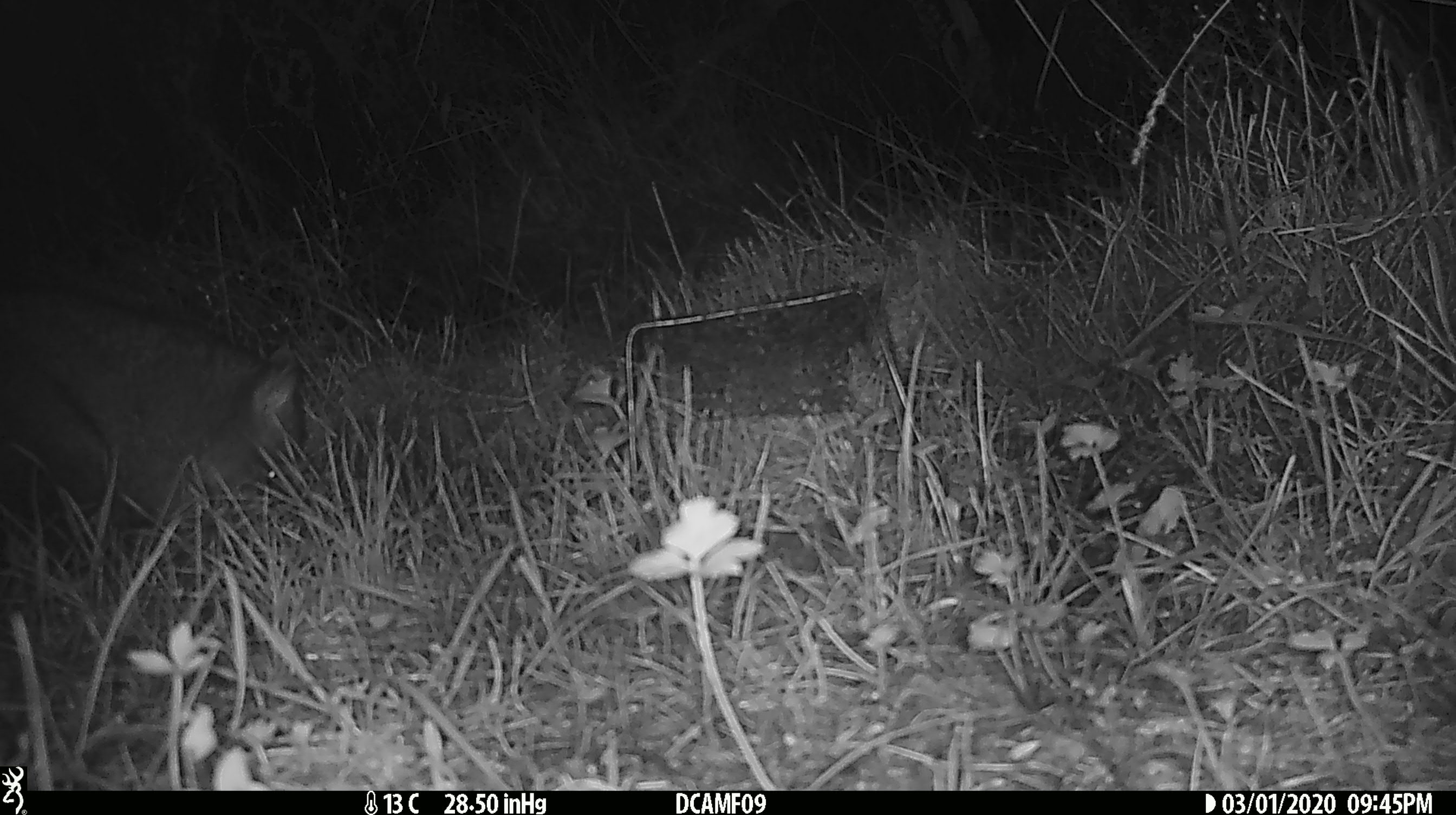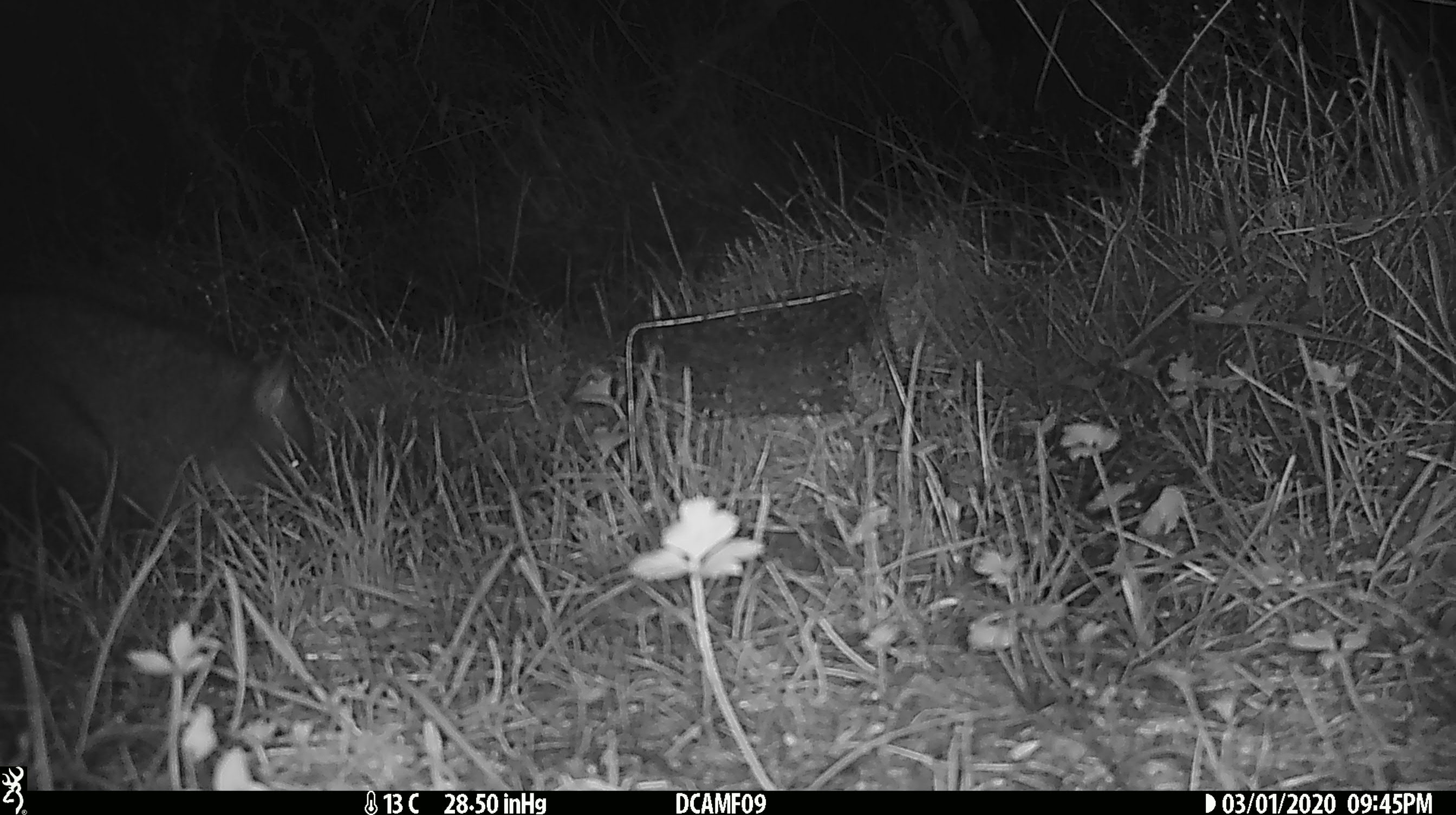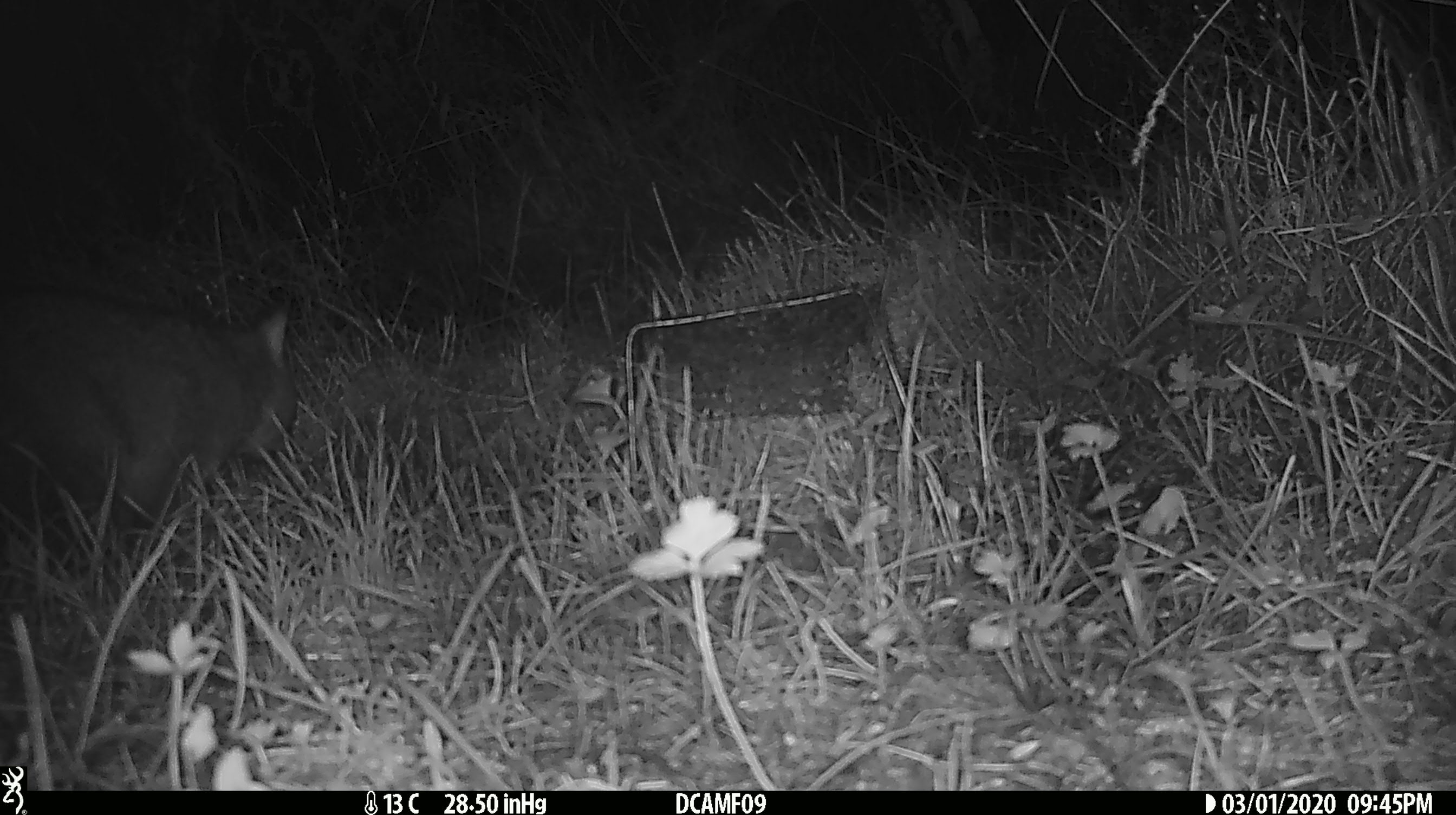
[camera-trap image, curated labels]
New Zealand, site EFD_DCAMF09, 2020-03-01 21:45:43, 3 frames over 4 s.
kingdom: Animalia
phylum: Chordata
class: Mammalia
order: Diprotodontia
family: Phalangeridae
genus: Trichosurus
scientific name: Trichosurus vulpecula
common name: common brushtail possum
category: possum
Possum (common brushtail possum) (Trichosurus vulpecula).